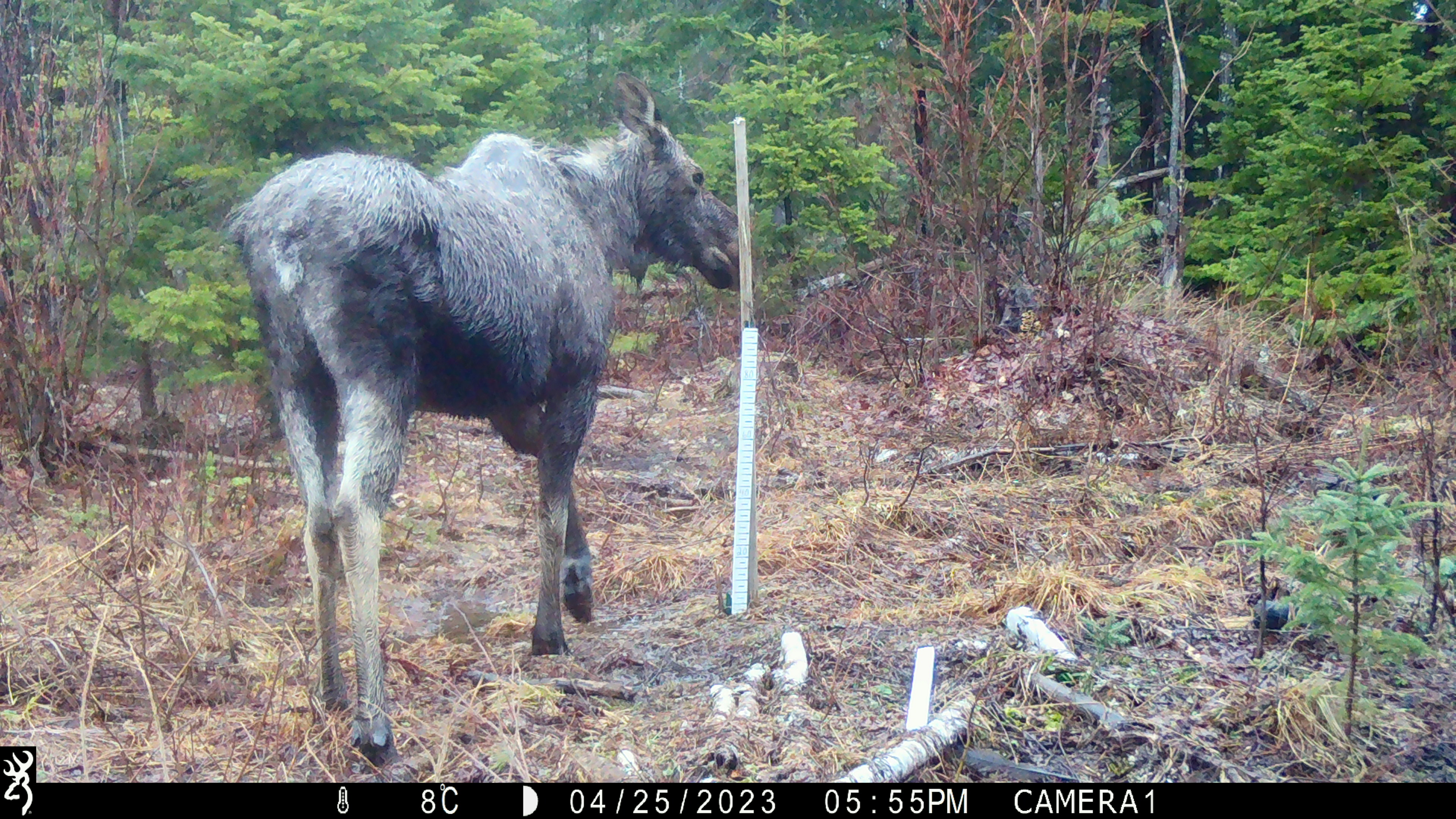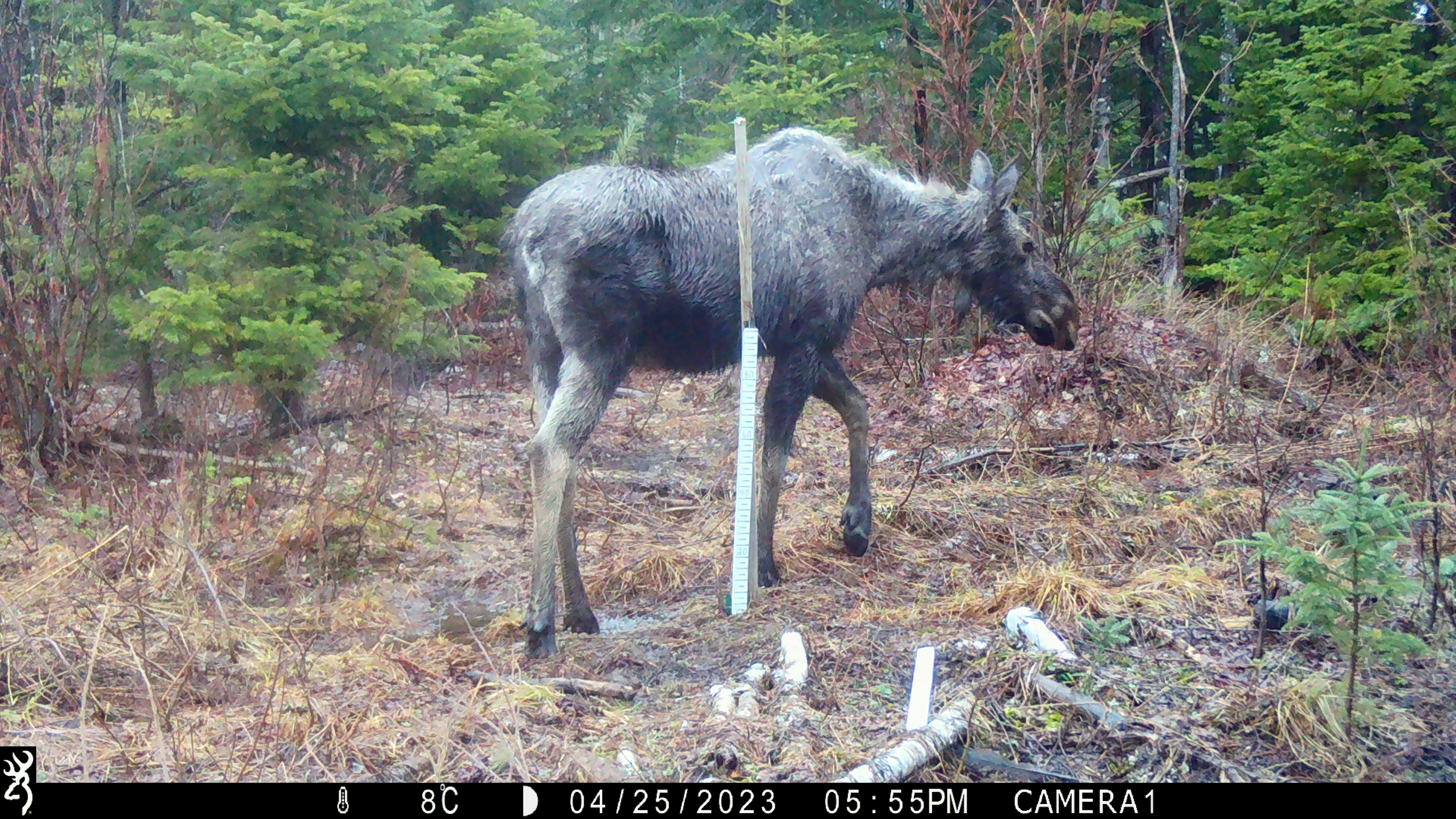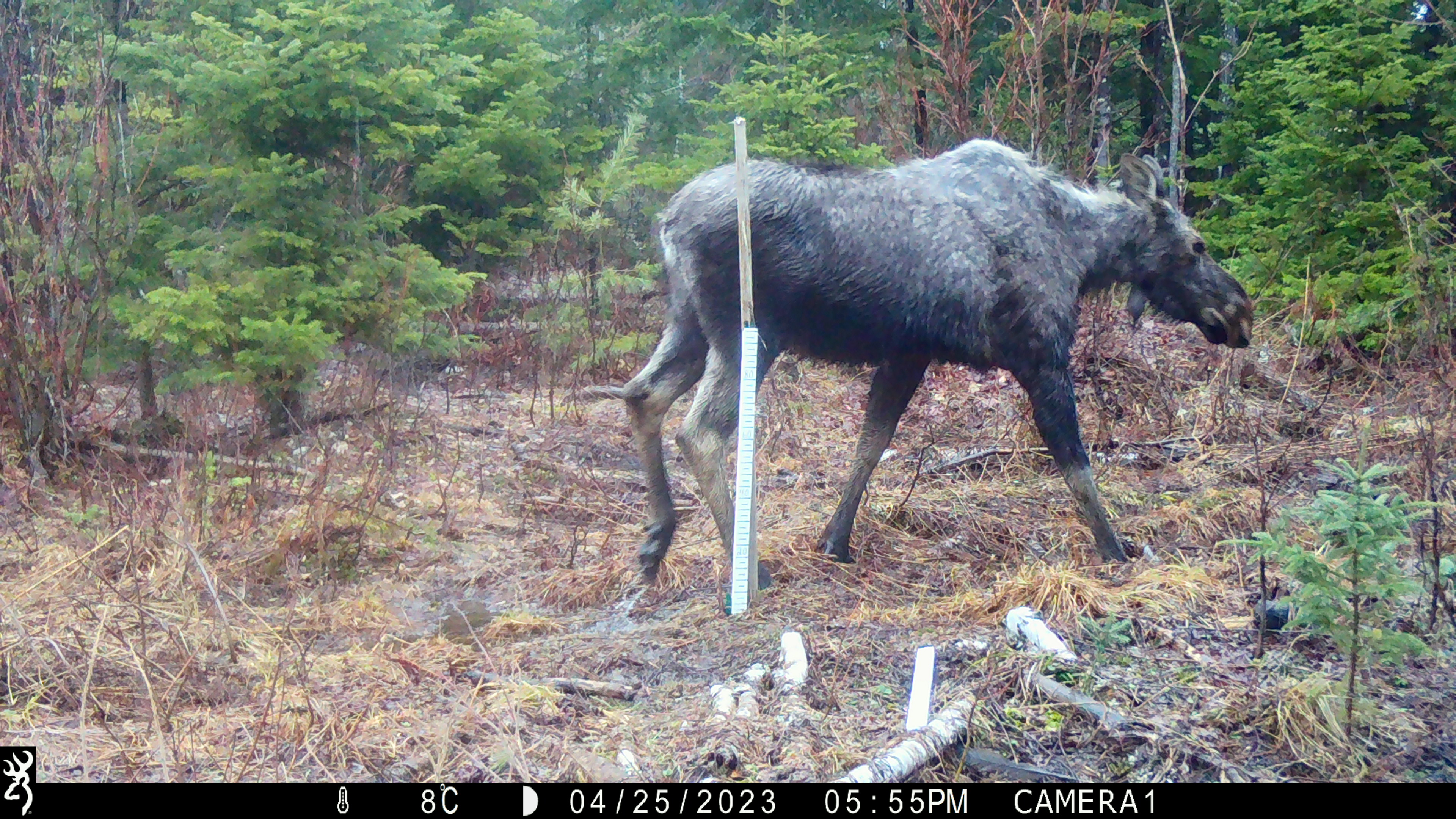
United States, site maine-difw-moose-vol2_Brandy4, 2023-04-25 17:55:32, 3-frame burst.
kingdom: Animalia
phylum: Chordata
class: Mammalia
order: Artiodactyla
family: Cervidae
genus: Alces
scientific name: Alces alces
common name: moose